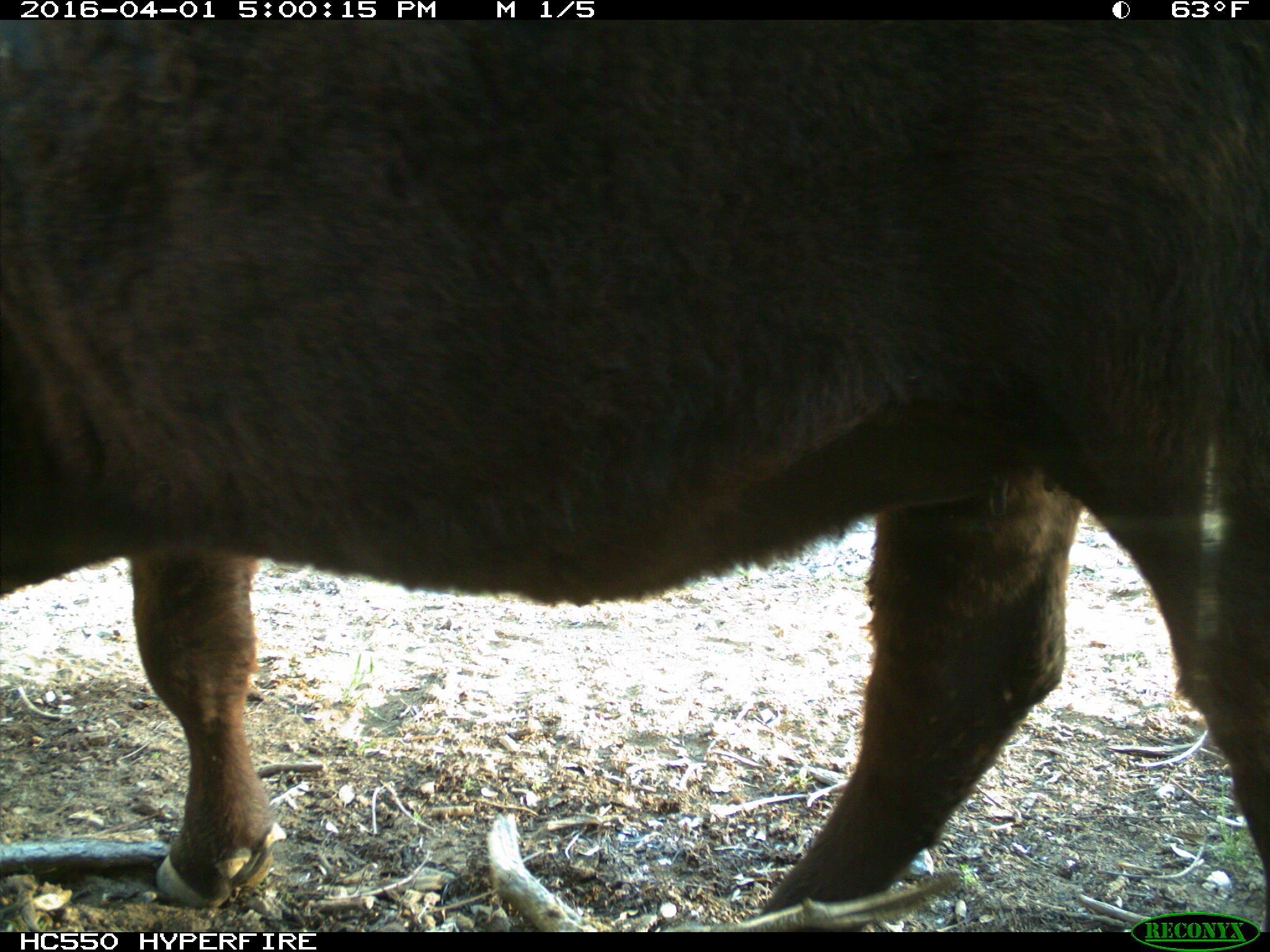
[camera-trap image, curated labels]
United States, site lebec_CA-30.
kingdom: Animalia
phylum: Chordata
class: Mammalia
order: Artiodactyla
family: Bovidae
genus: Bos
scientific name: Bos taurus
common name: domestic cow